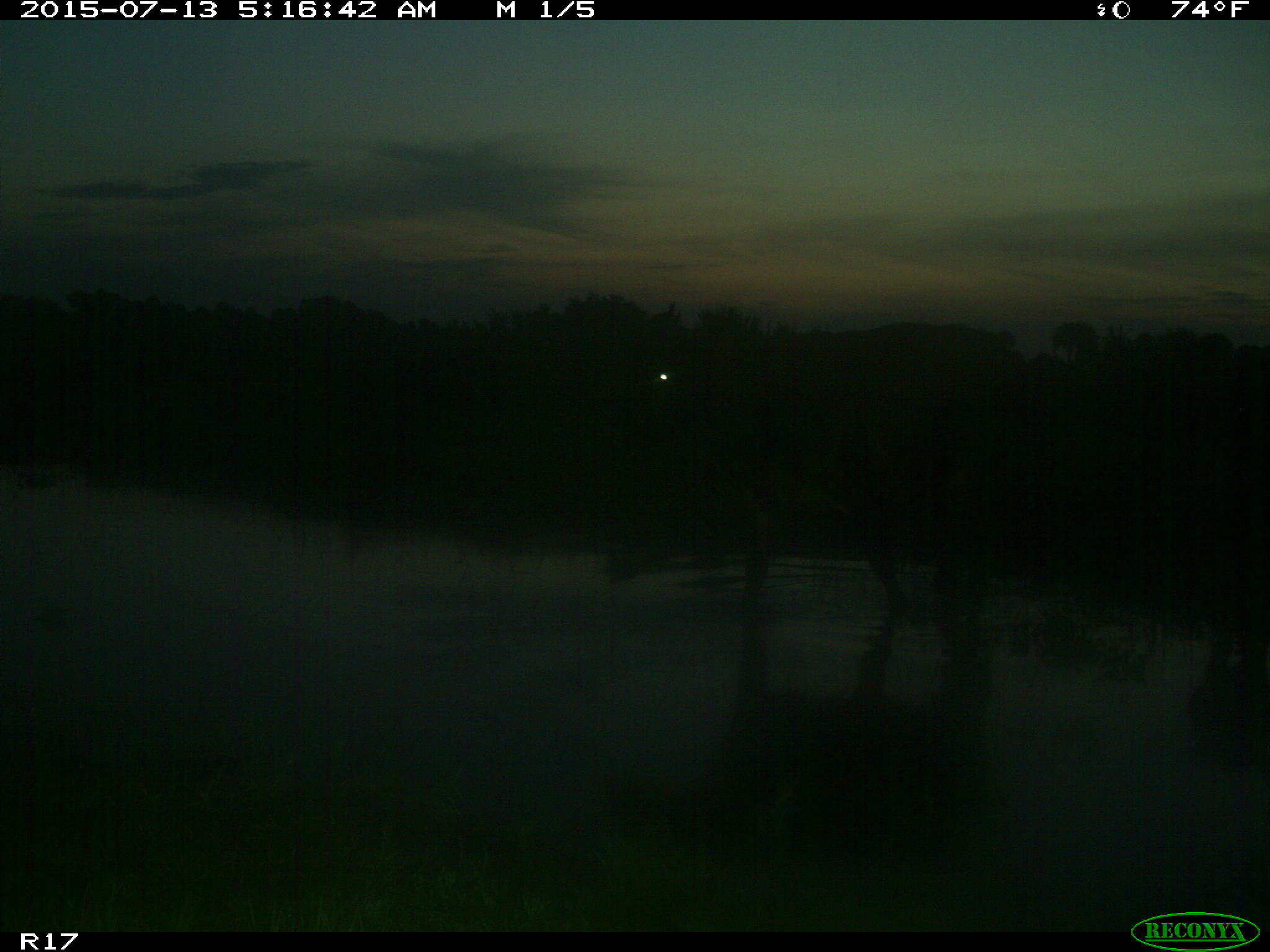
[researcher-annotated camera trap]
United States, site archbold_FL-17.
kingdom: Animalia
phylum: Chordata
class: Mammalia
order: Artiodactyla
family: Bovidae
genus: Bos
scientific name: Bos taurus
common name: domestic cow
Bos taurus (domestic cow).